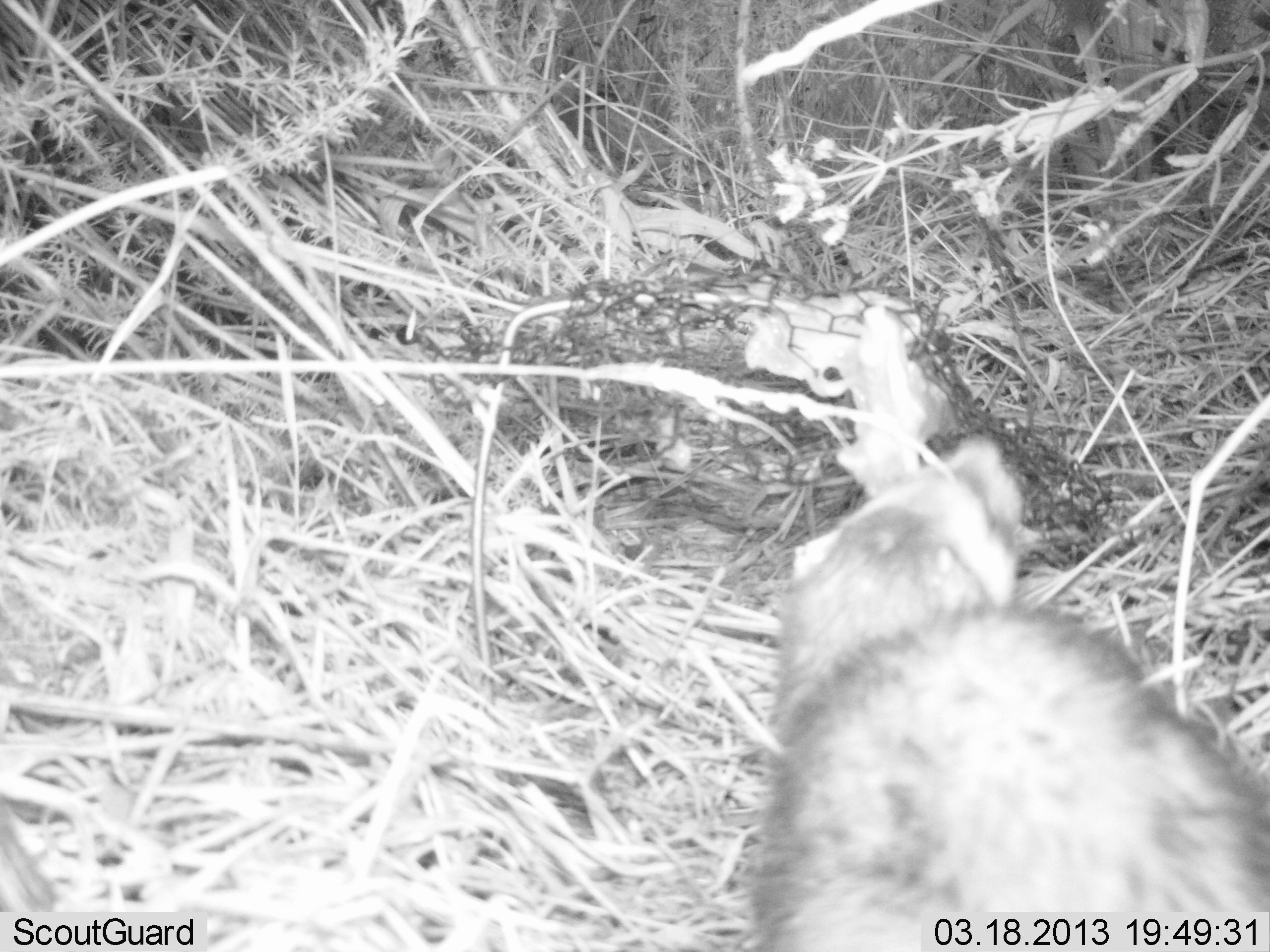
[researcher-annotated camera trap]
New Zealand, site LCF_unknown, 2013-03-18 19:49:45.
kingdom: Animalia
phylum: Chordata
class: Mammalia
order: Carnivora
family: Mustelidae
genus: Mustela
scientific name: Mustela furo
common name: ferret